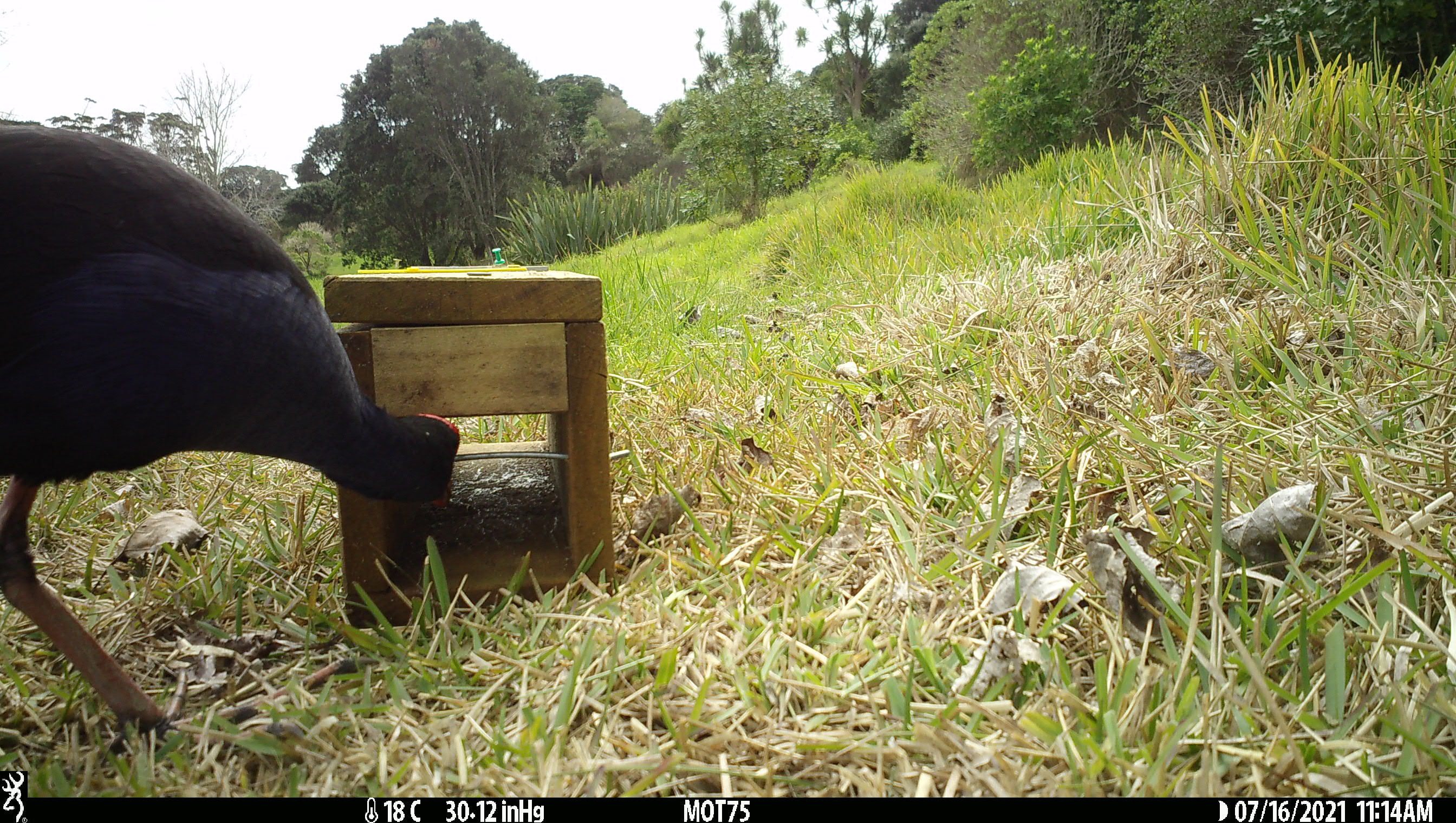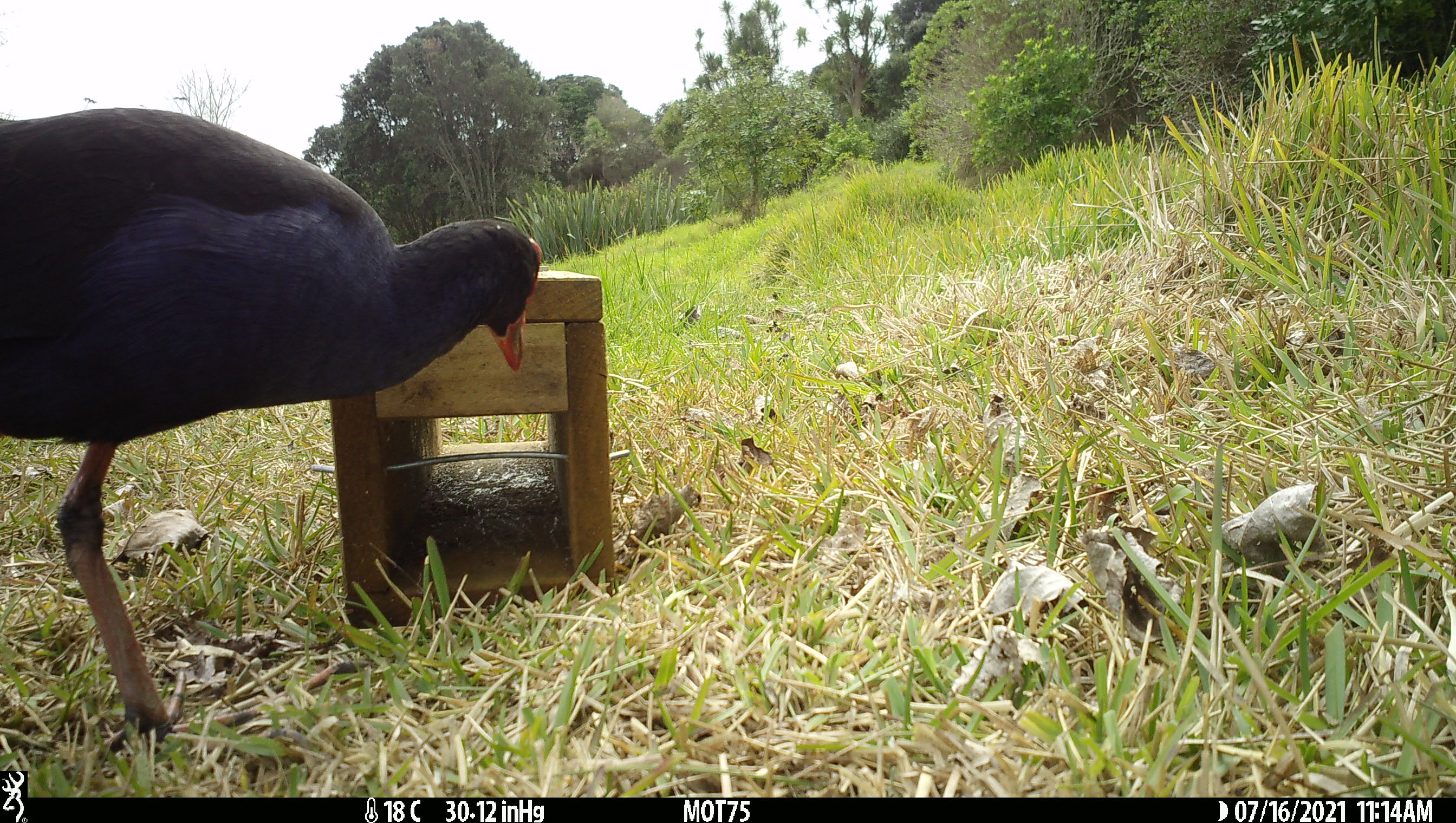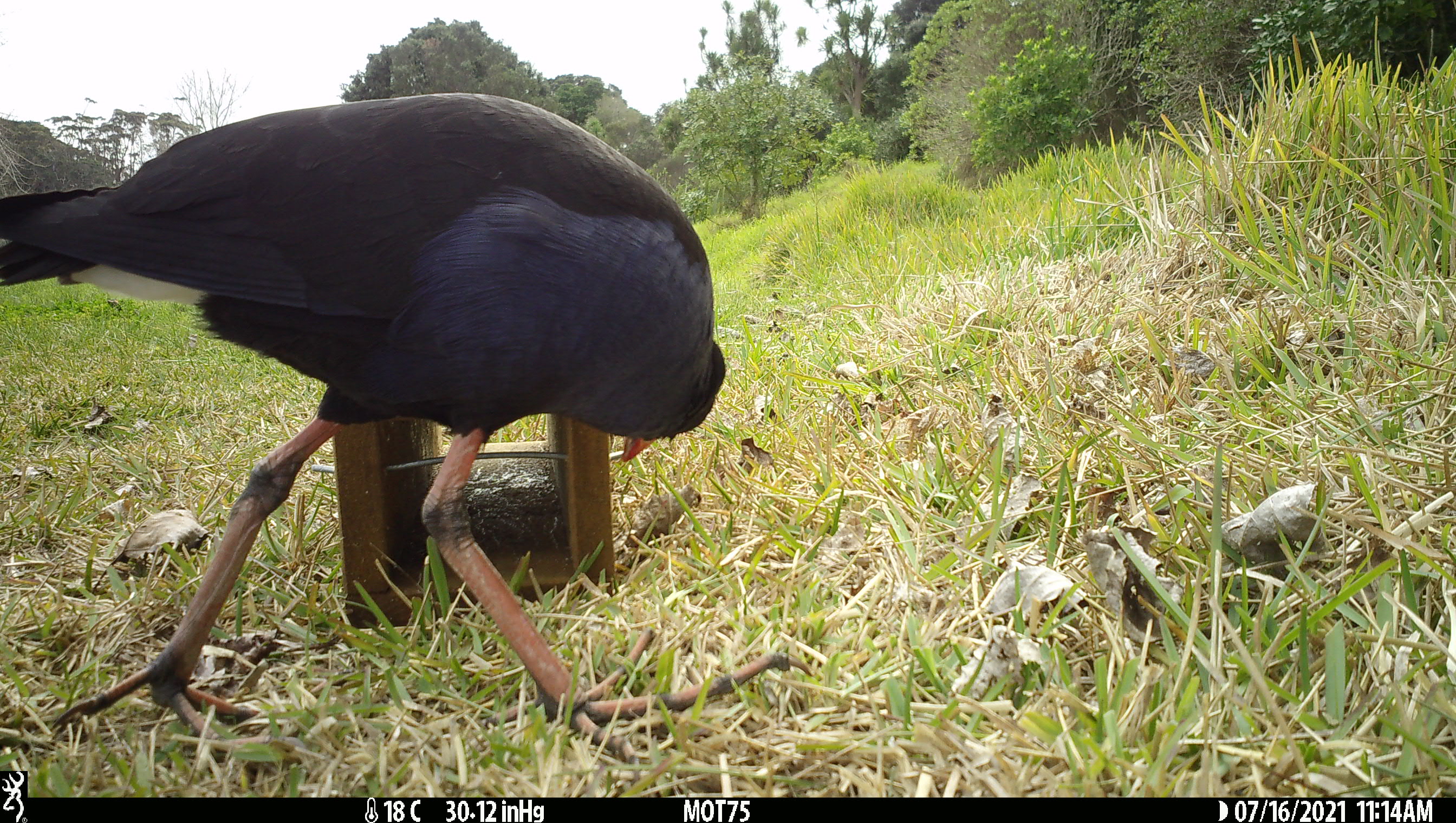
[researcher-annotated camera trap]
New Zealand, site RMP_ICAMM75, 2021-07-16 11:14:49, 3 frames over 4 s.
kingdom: Animalia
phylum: Chordata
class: Aves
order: Gruiformes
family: Rallidae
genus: Porphyrio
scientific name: Porphyrio melanotus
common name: australasian swamphen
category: pukeko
Pukeko (australasian swamphen) (Porphyrio melanotus).